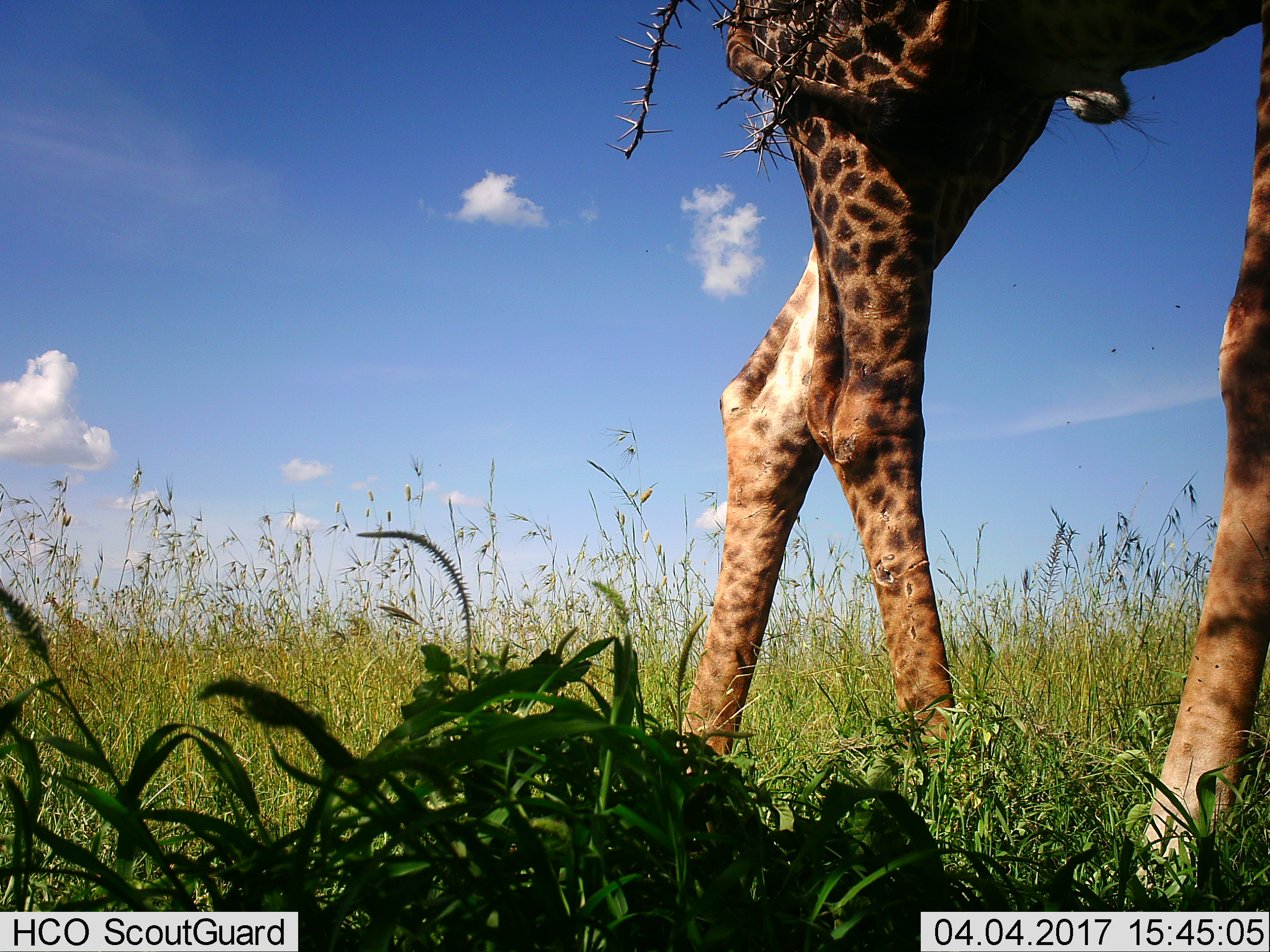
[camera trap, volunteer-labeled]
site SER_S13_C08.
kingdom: Animalia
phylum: Chordata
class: Mammalia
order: Artiodactyla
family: Giraffidae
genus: Giraffa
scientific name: Giraffa camelopardalis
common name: giraffe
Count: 1.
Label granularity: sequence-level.